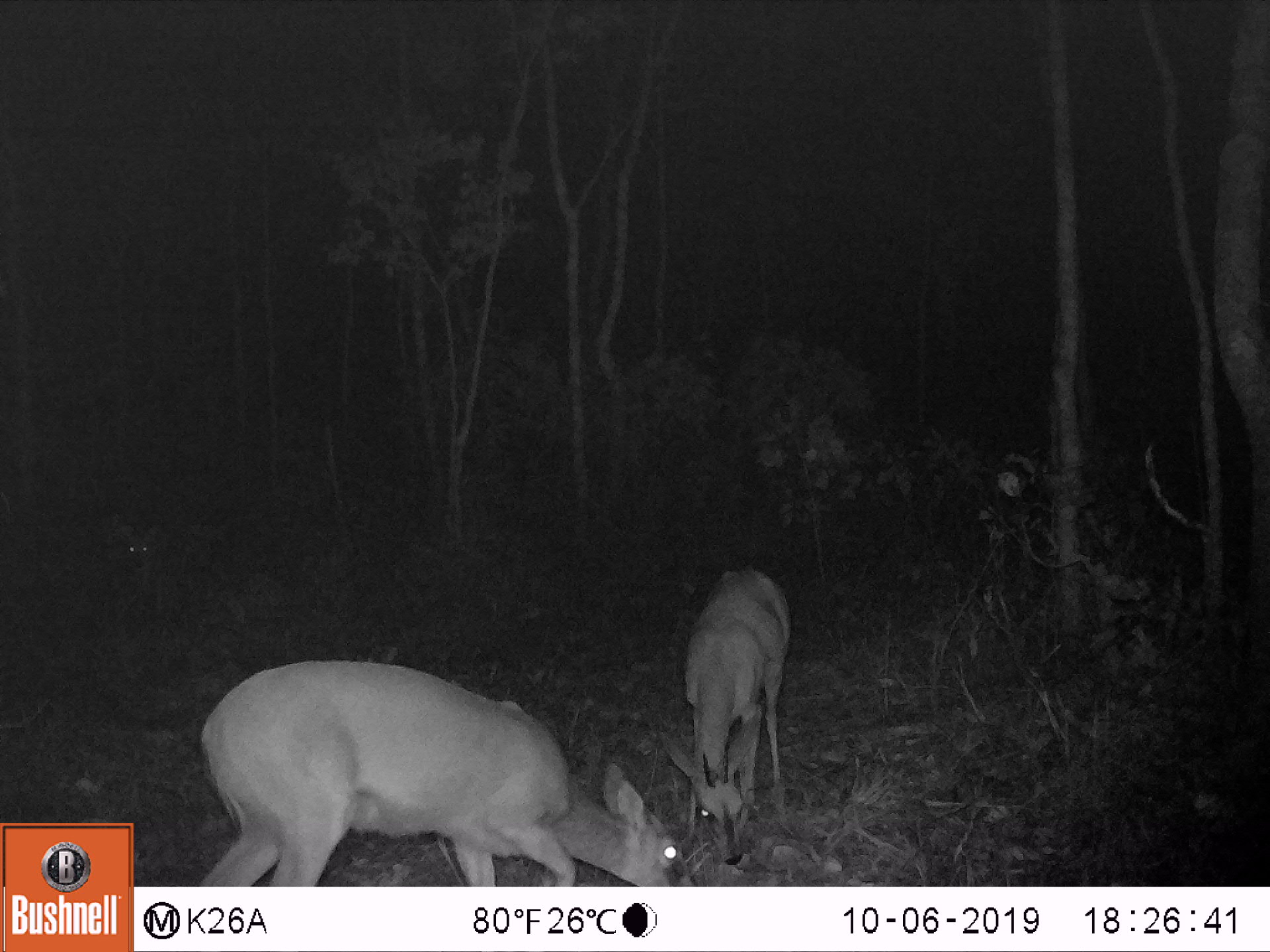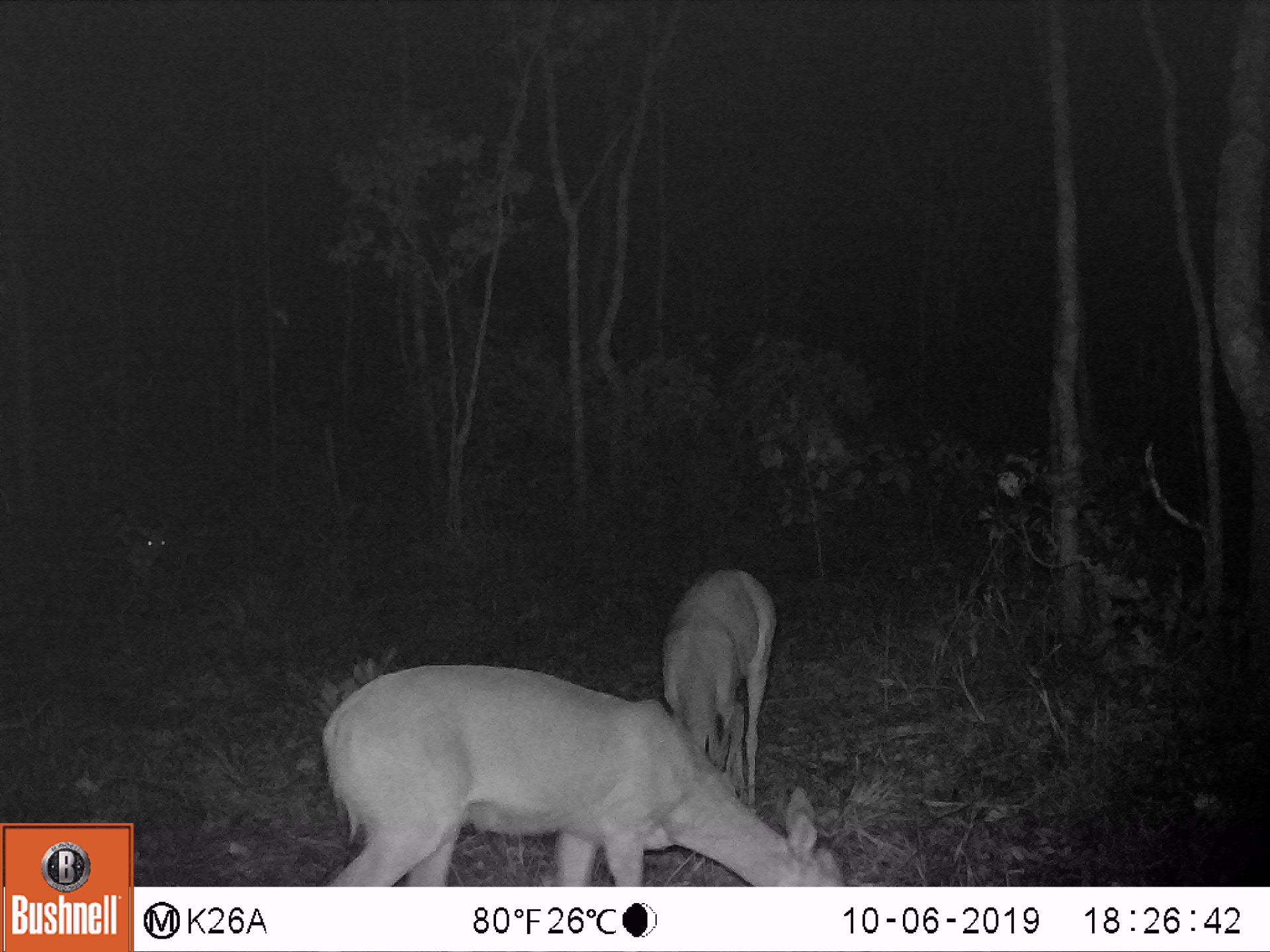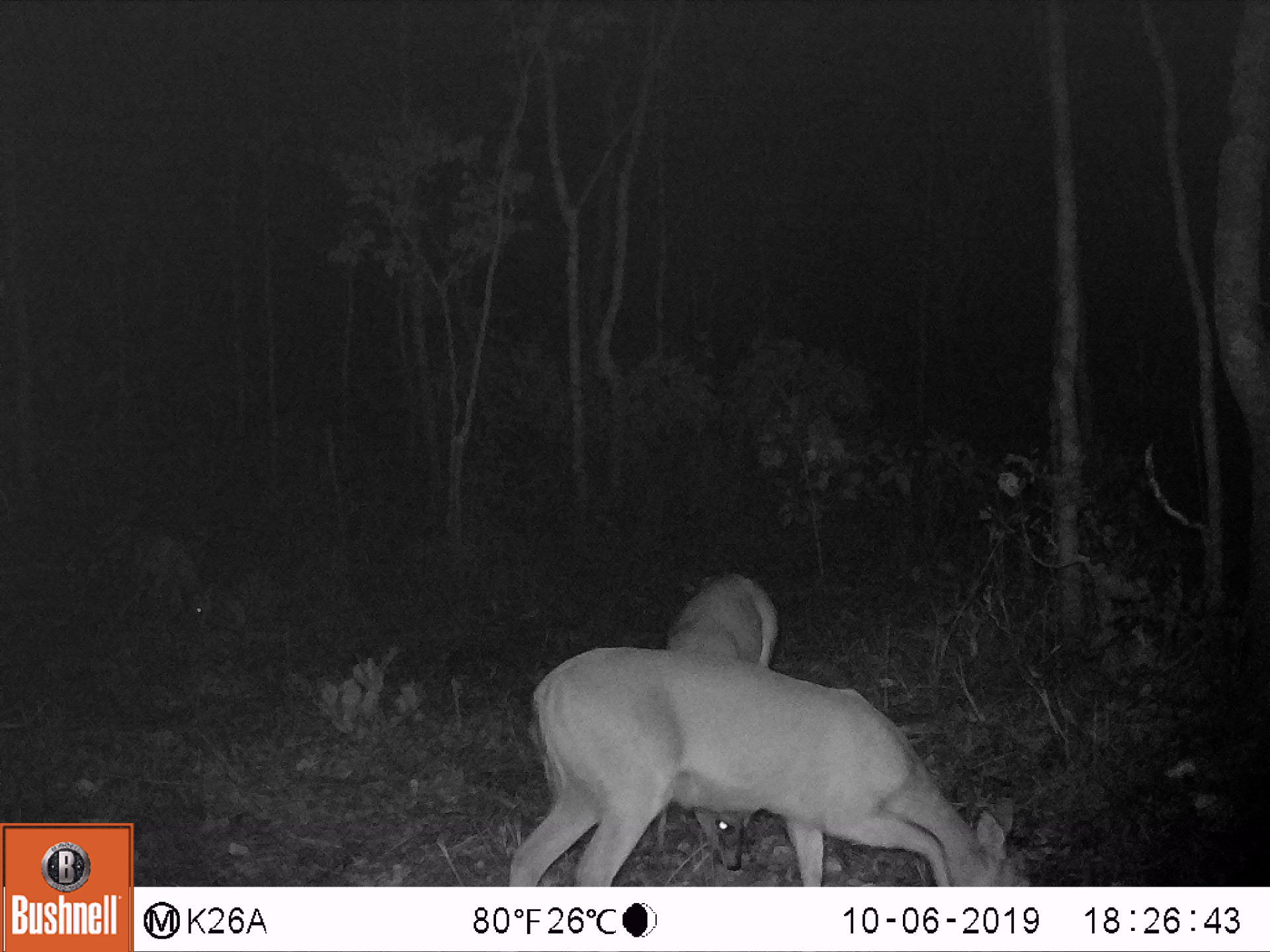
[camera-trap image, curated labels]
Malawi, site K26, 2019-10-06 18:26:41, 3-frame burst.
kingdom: Animalia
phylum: Chordata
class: Mammalia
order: Artiodactyla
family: Bovidae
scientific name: Antilopinae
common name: small antelope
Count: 3.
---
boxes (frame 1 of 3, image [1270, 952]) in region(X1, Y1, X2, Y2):
small antelope: region(197, 660, 696, 885); region(660, 564, 789, 864); region(110, 517, 159, 609)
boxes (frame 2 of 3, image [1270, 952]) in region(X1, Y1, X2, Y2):
small antelope: region(324, 664, 851, 885); region(657, 565, 778, 816); region(126, 517, 175, 617)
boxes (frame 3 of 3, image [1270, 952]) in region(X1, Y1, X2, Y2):
small antelope: region(510, 647, 1033, 885); region(650, 573, 782, 873); region(128, 524, 218, 629)